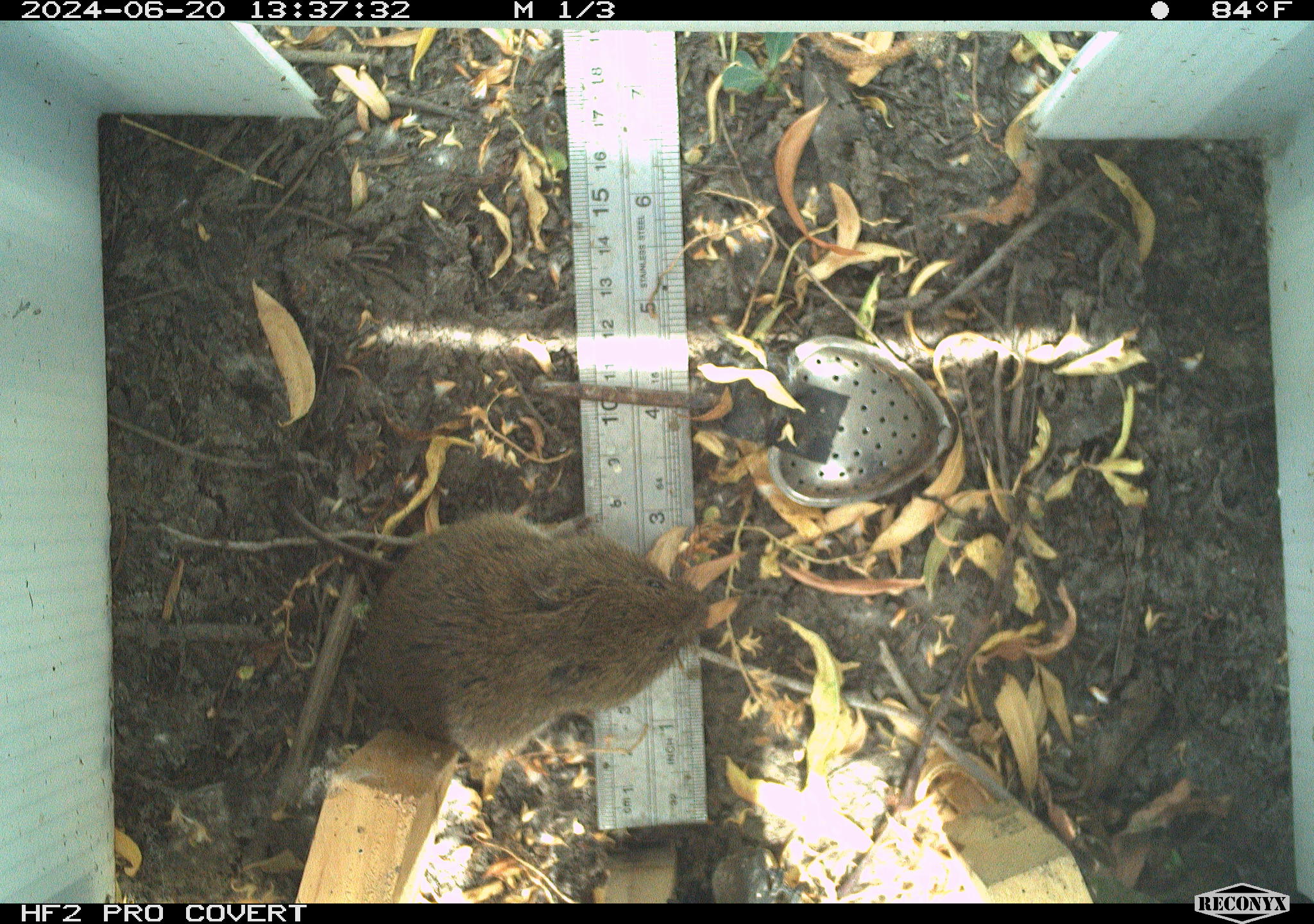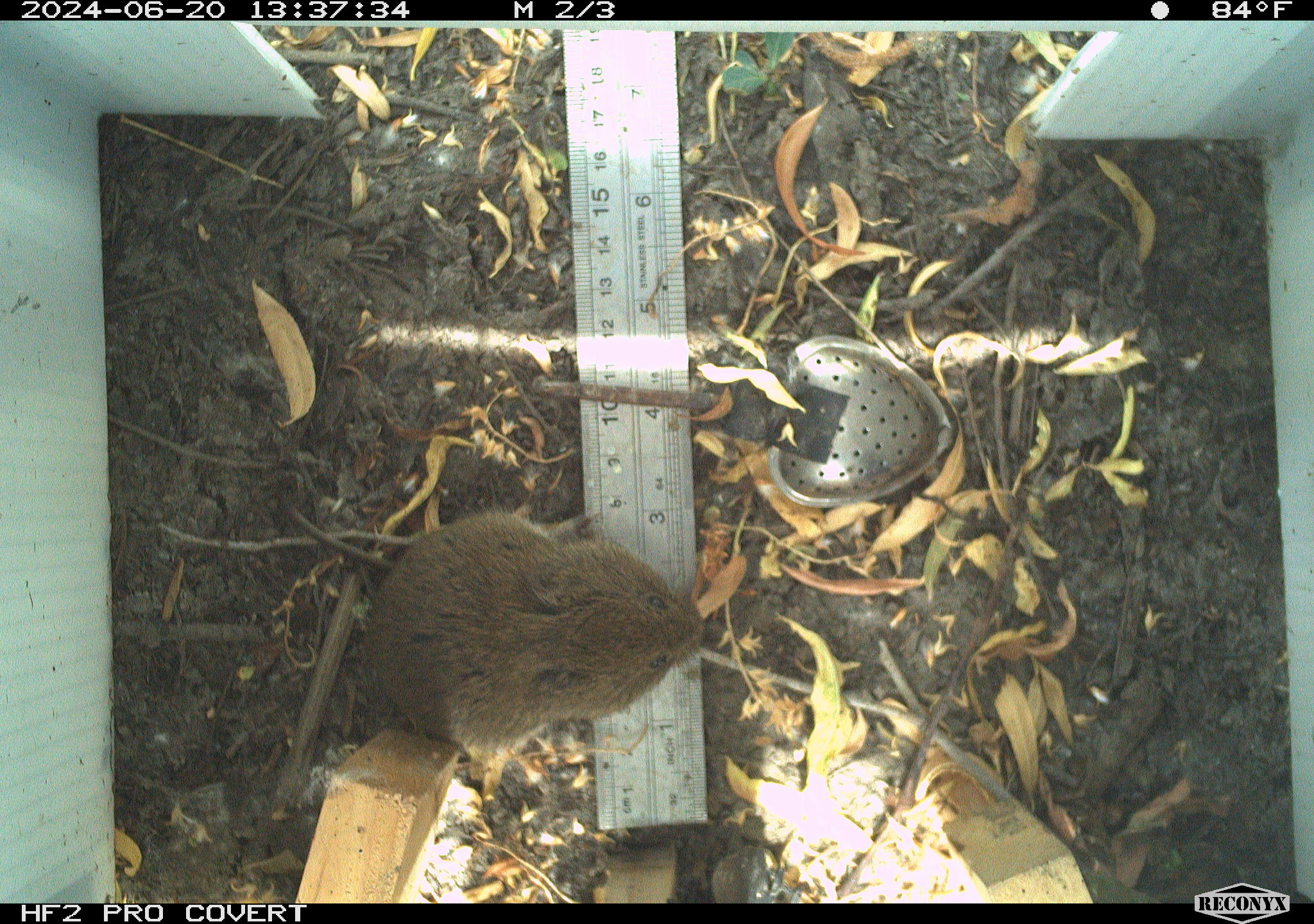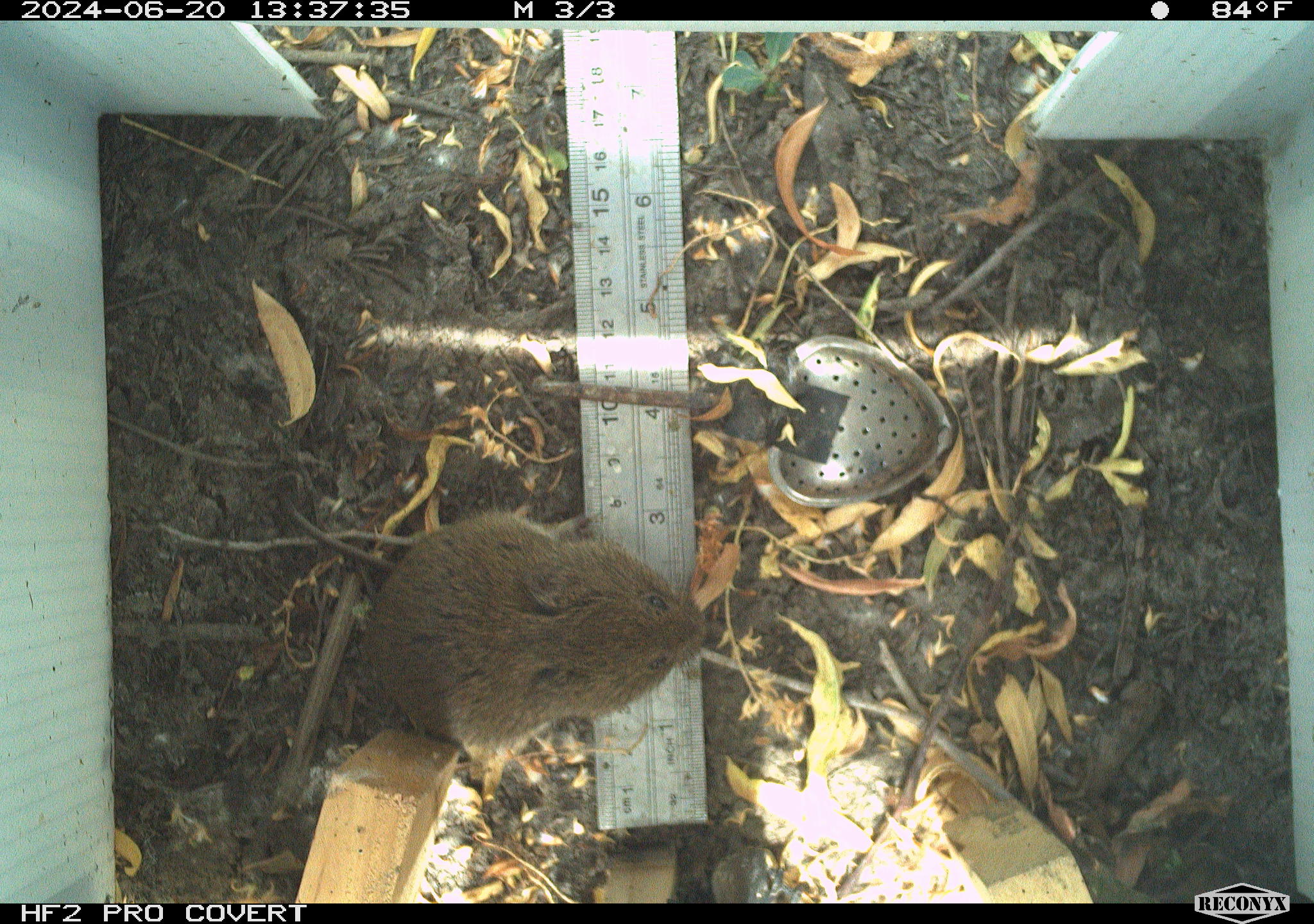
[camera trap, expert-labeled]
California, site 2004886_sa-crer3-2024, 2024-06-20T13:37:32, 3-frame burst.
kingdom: Animalia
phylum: Chordata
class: Mammalia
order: Rodentia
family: Cricetidae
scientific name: Arvicolinae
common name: voles, lemmings, and muskrats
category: arvicolinae subfamily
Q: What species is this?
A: Arvicolinae subfamily (voles, lemmings, and muskrats) (Arvicolinae).